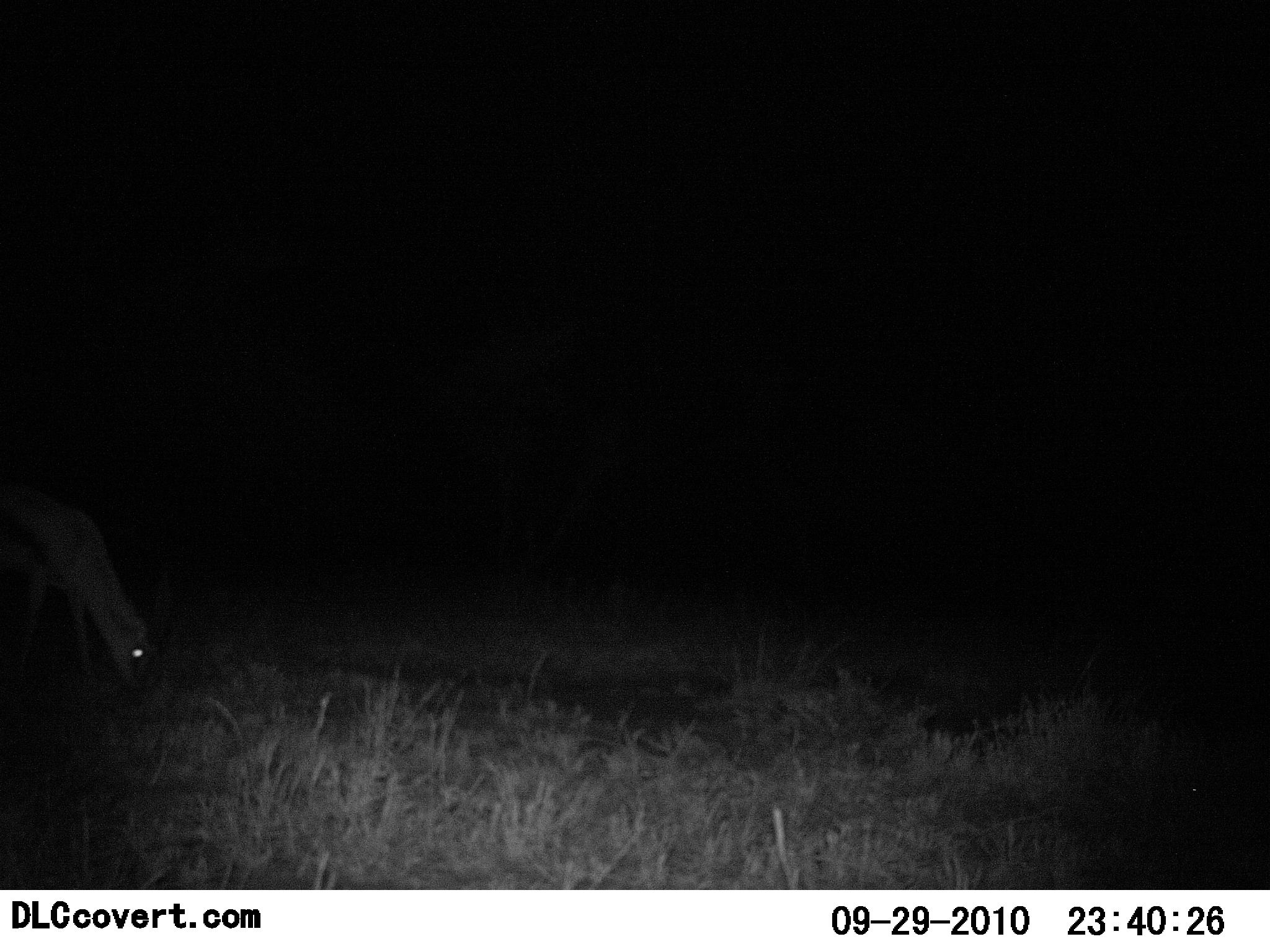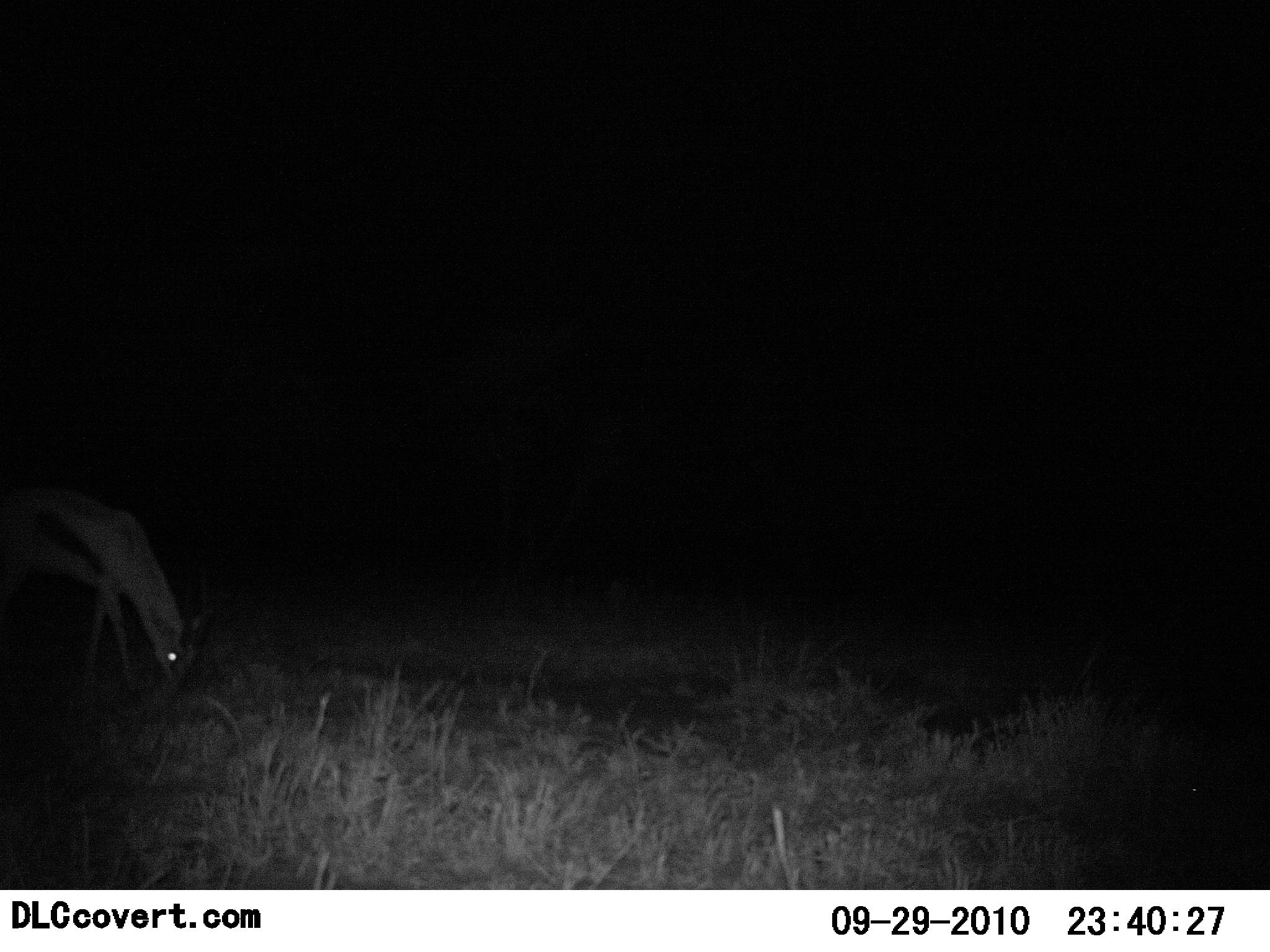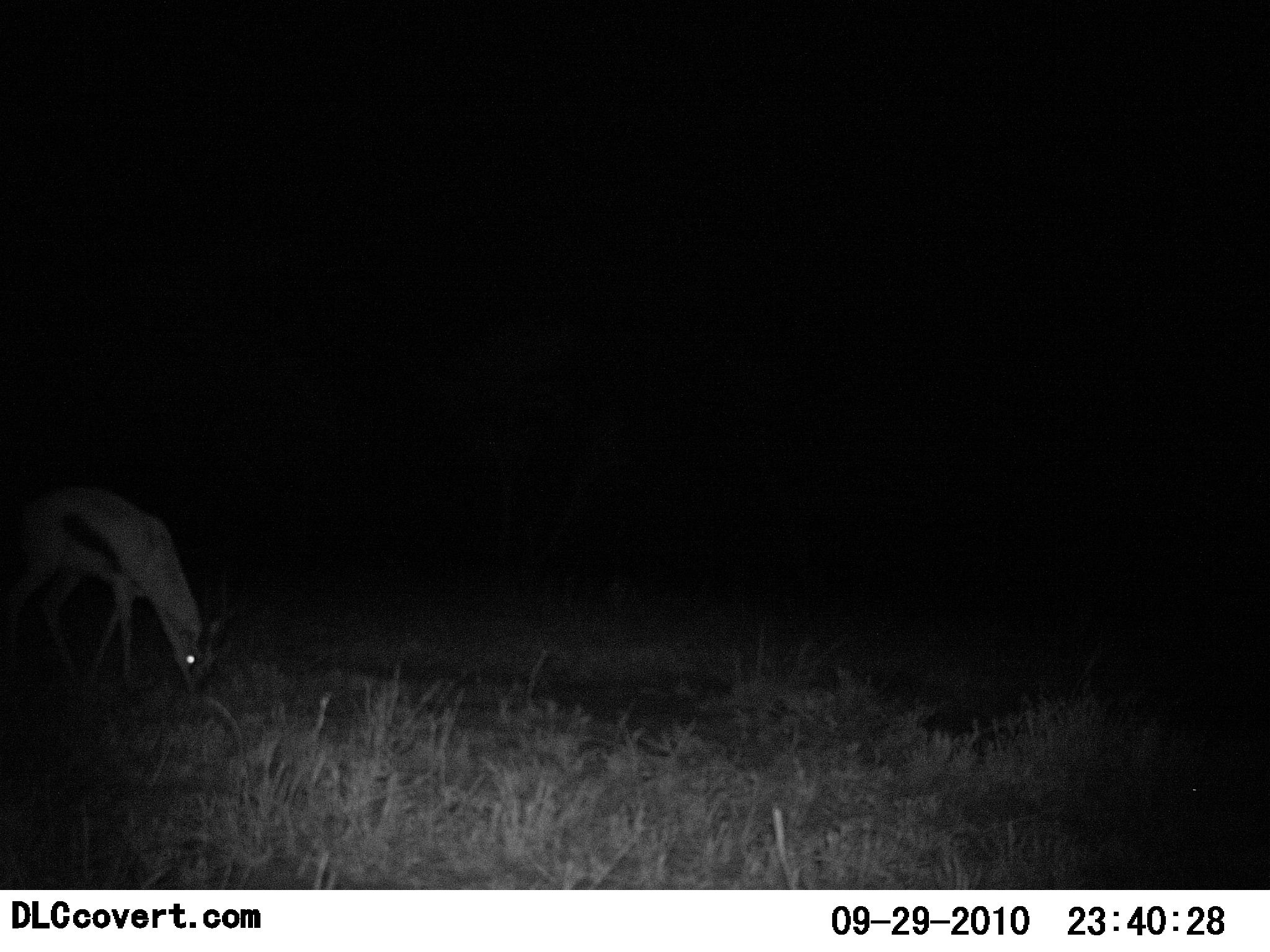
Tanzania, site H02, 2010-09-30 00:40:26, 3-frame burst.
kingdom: Animalia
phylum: Chordata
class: Mammalia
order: Artiodactyla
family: Bovidae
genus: Eudorcas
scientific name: Eudorcas thomsonii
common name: thomson's gazelle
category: gazellethomsons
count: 1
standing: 7%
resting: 0%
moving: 14%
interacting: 0%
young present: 0%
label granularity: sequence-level